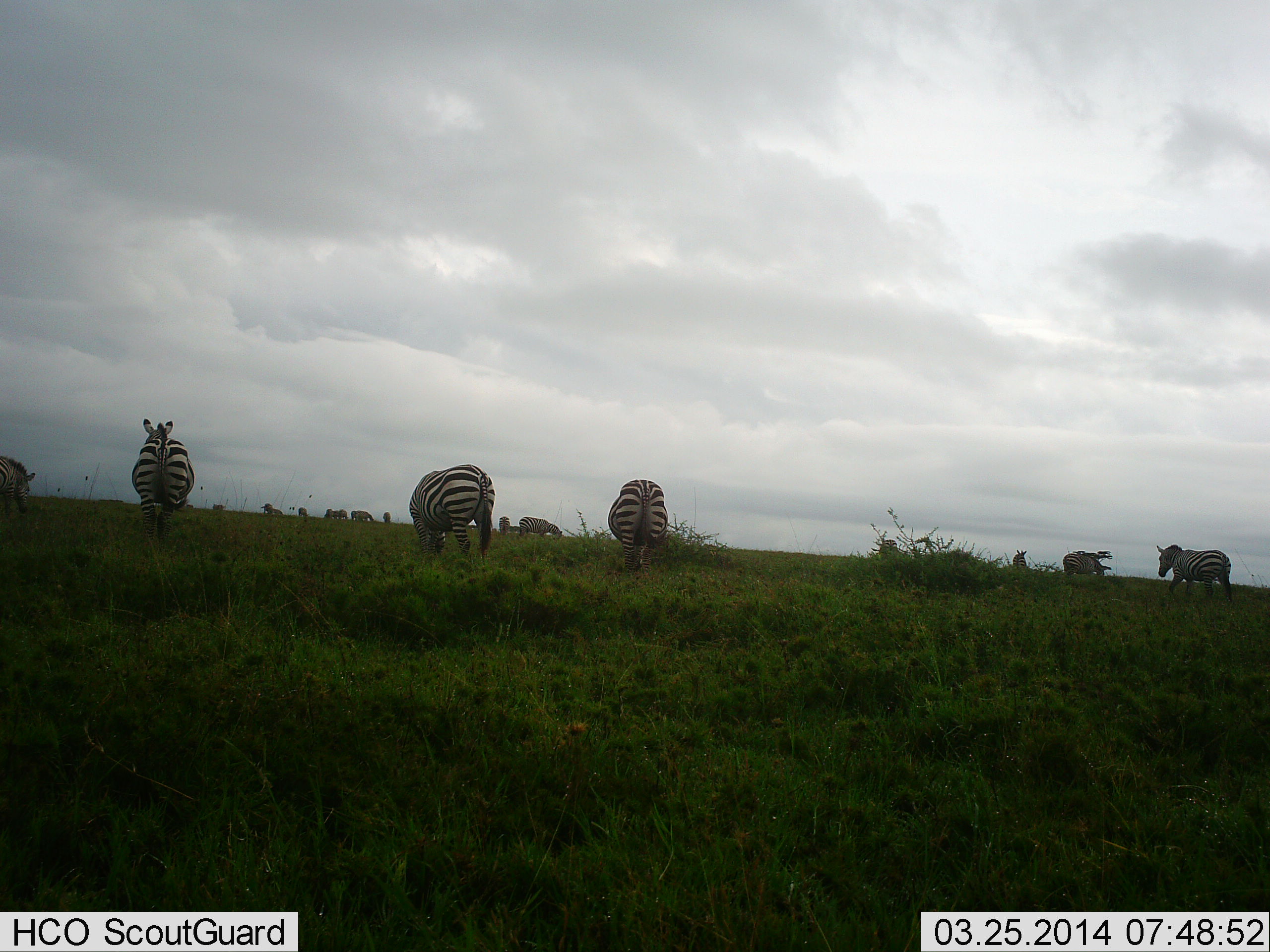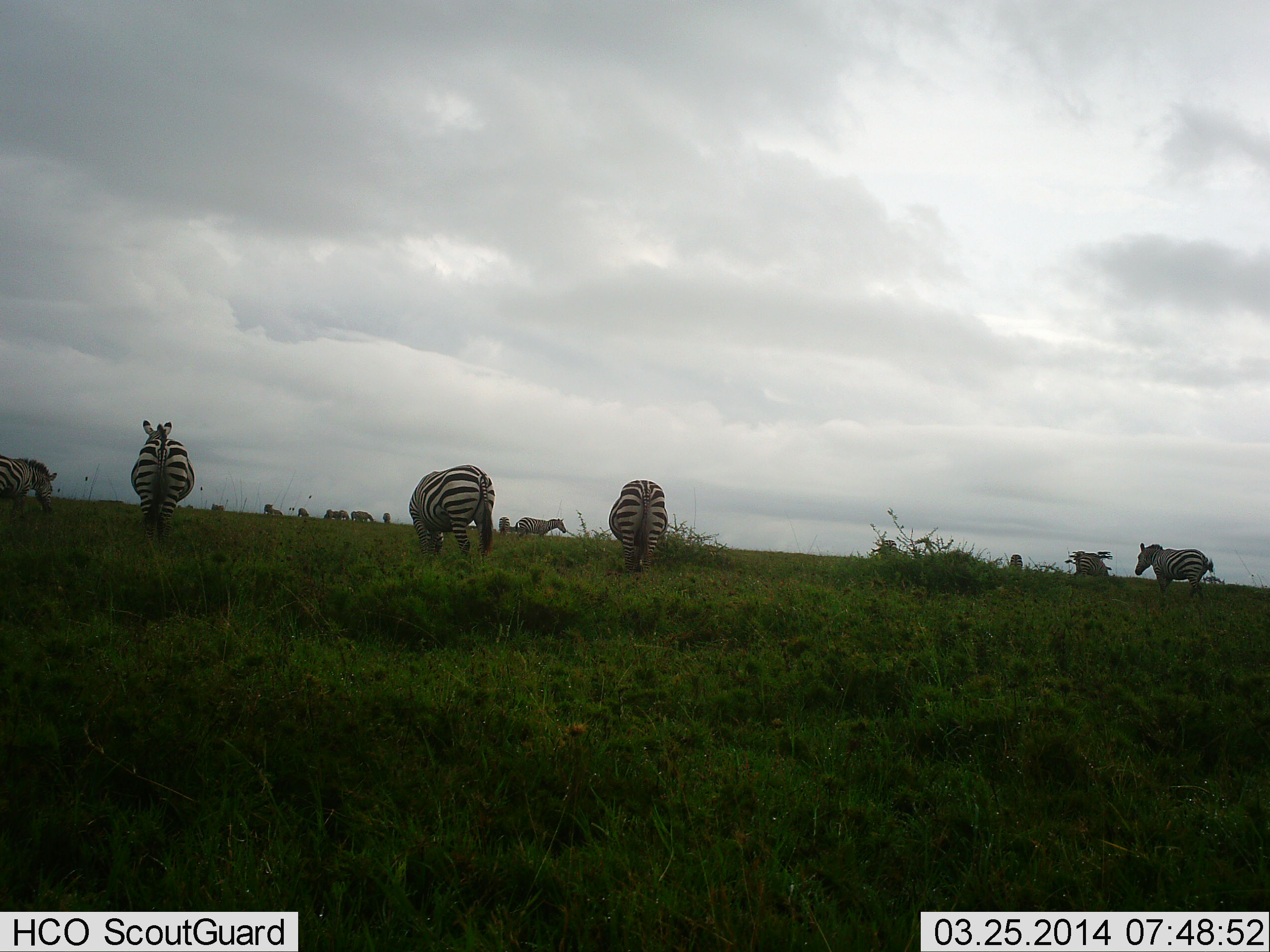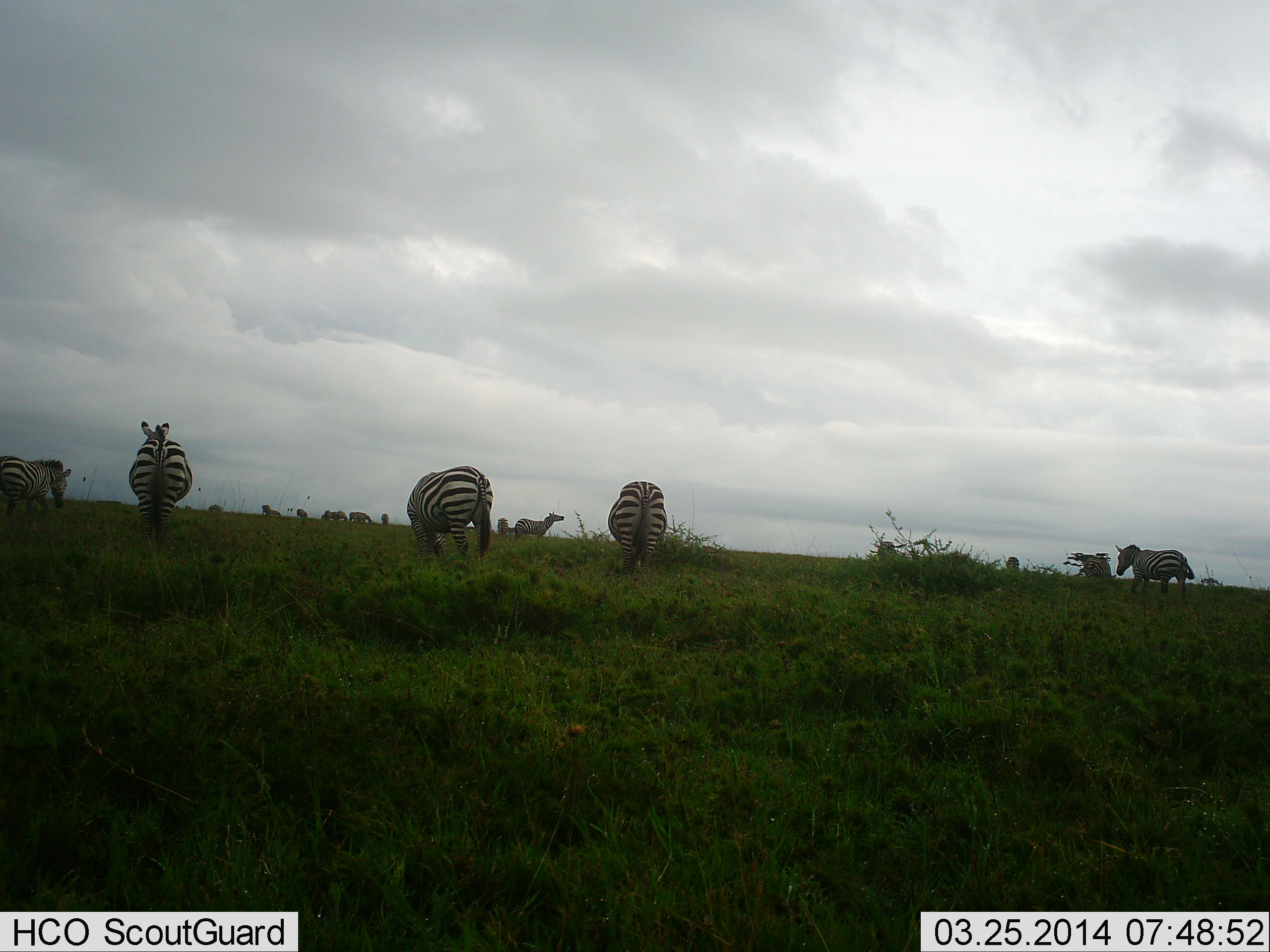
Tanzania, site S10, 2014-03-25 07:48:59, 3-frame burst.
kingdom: Animalia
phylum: Chordata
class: Mammalia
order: Perissodactyla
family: Equidae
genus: Equus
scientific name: Equus quagga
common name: plains zebra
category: zebra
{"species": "zebra (plains zebra) (Equus quagga)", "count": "11-50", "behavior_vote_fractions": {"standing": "52%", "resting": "7%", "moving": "43%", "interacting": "9%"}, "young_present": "0%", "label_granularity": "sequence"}